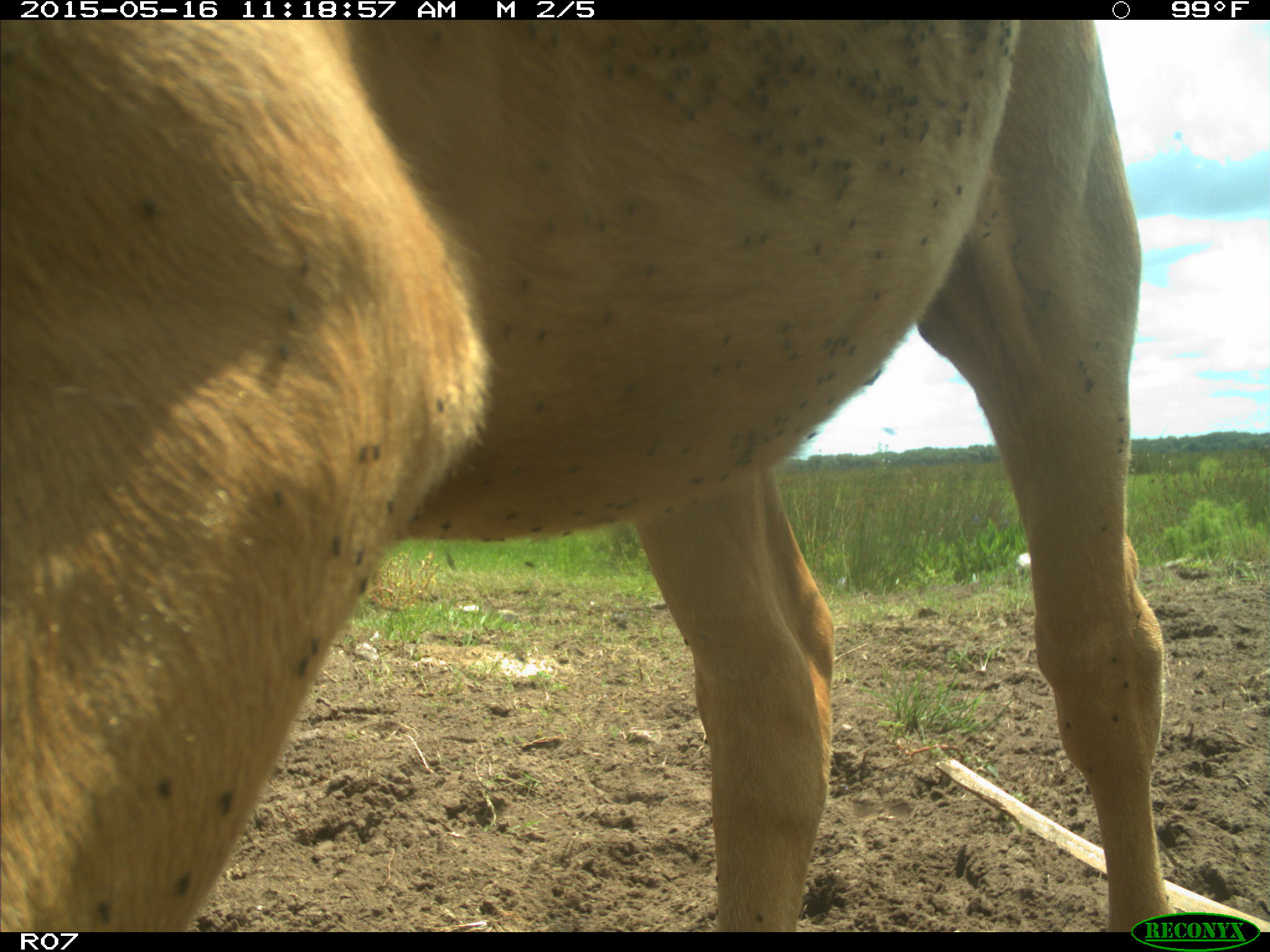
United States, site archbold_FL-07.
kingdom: Animalia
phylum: Chordata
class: Mammalia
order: Artiodactyla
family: Bovidae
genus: Bos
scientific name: Bos taurus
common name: domestic cow